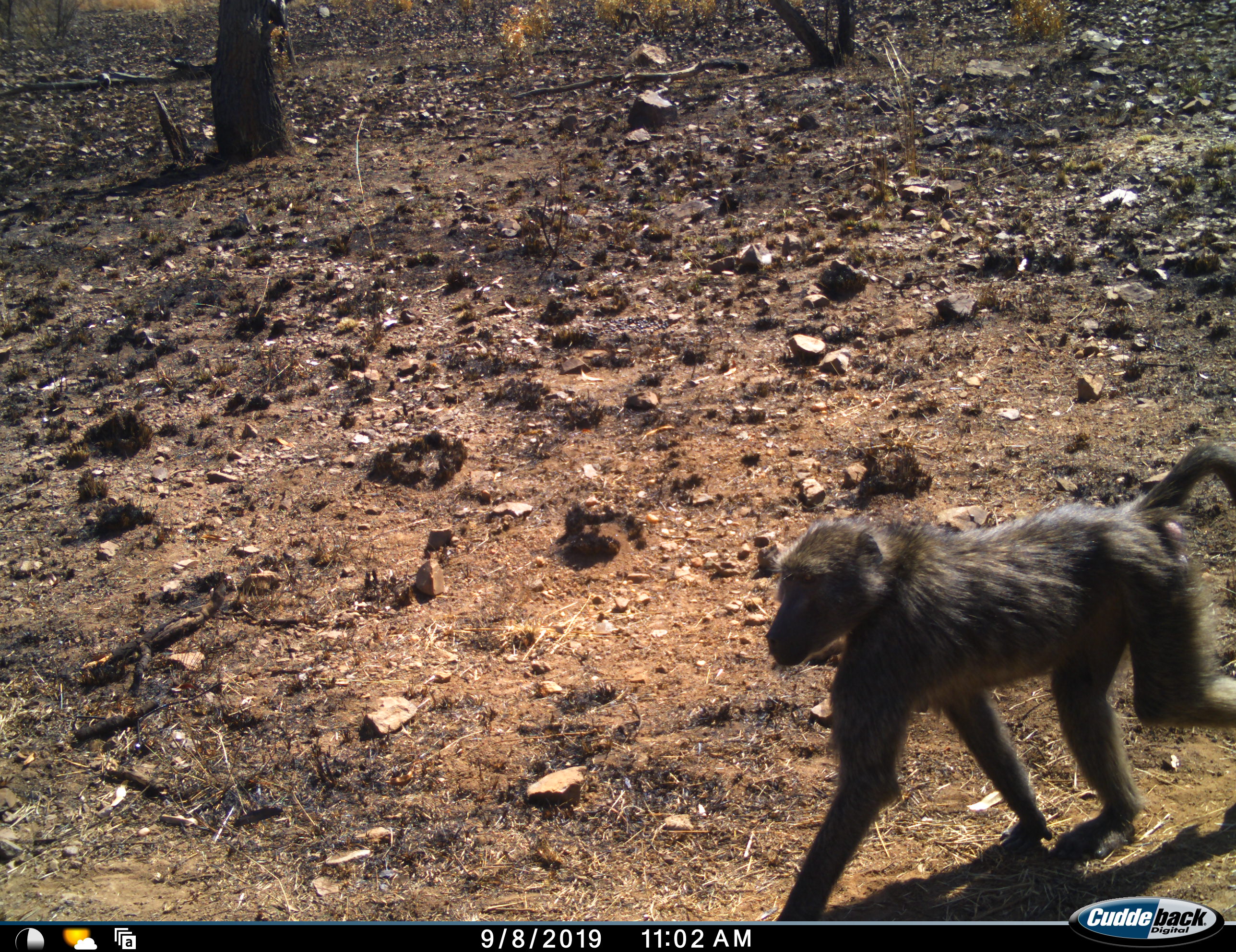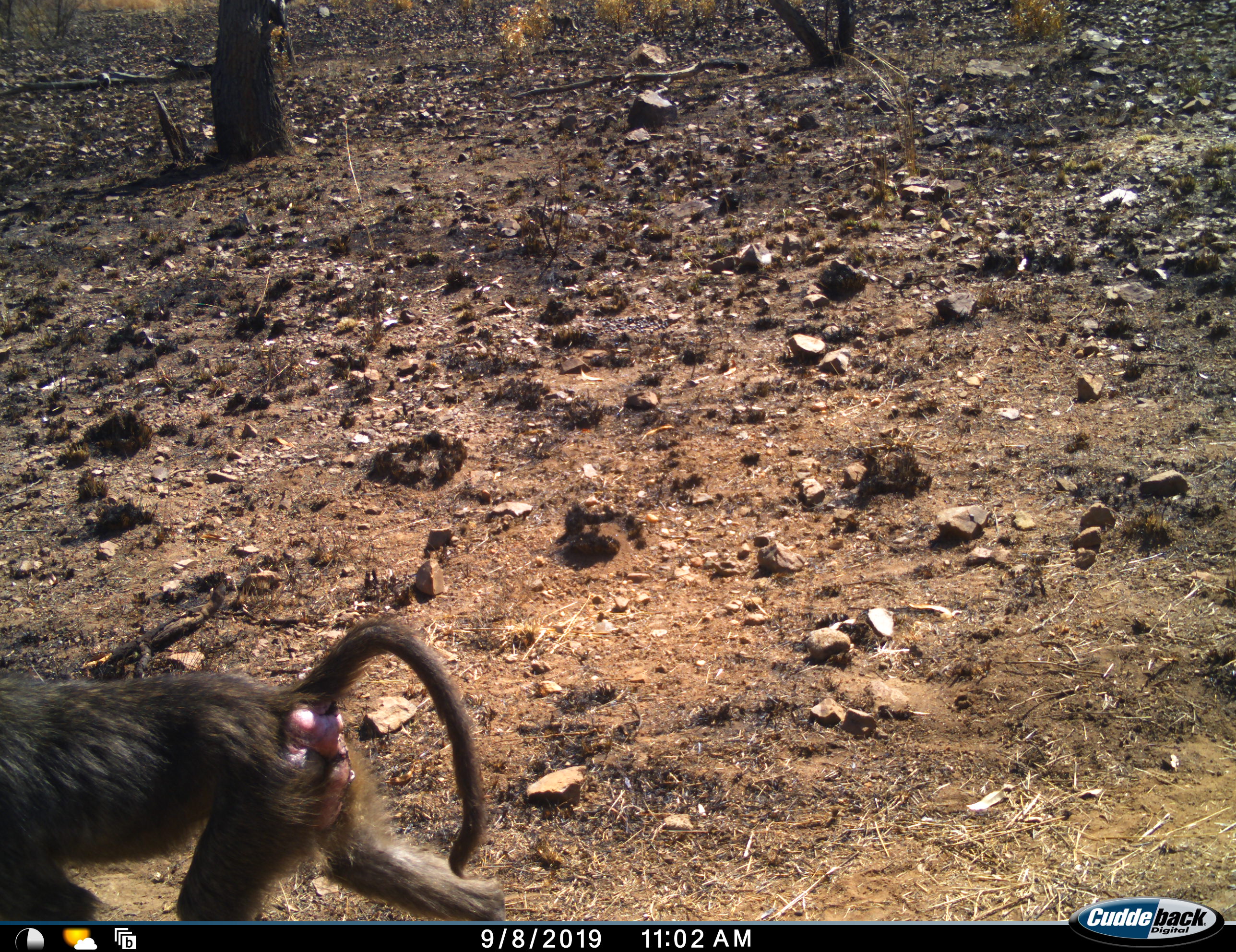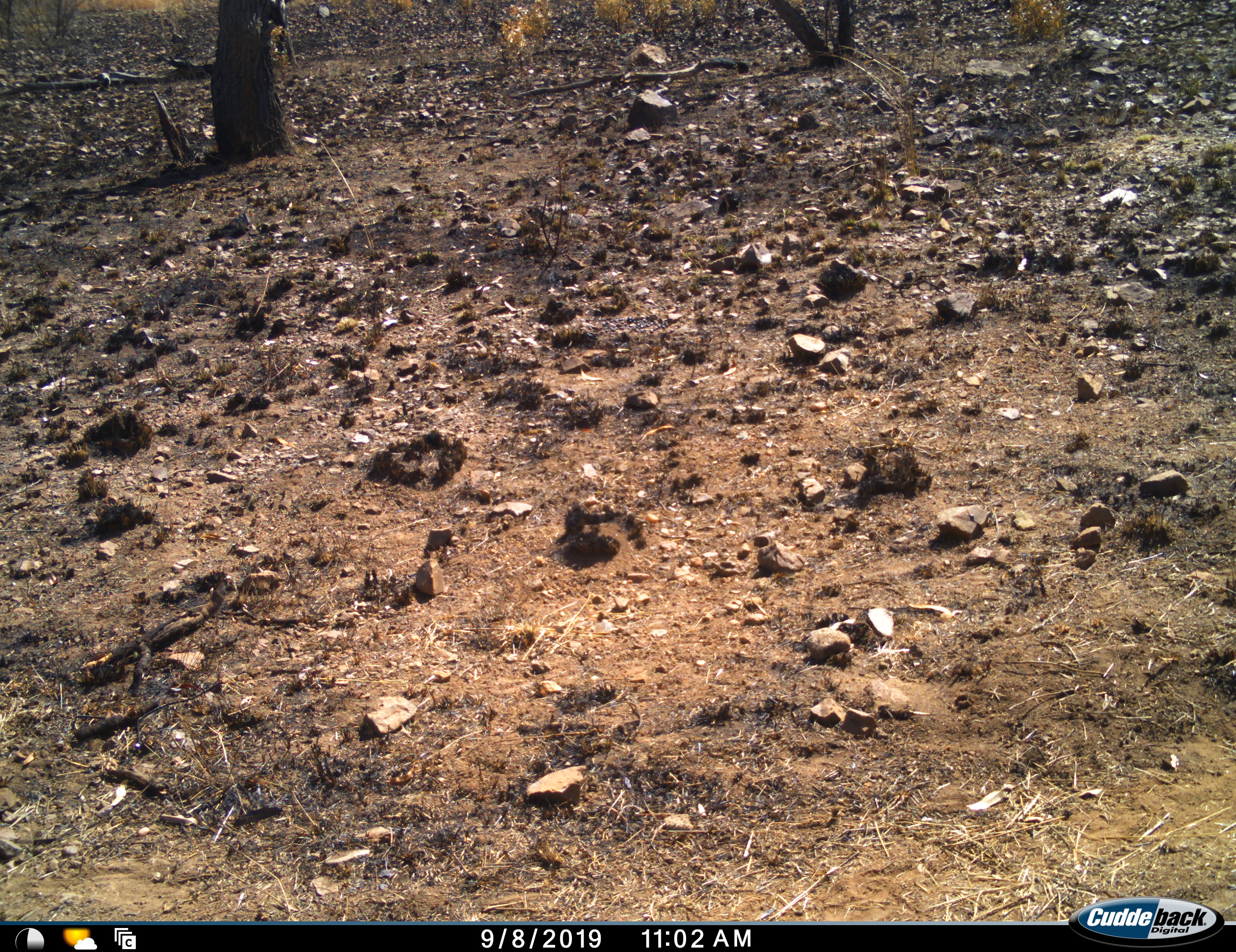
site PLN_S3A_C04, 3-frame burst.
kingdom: Animalia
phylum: Chordata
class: Mammalia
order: Primates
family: Cercopithecidae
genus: Papio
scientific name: Papio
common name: baboon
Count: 1.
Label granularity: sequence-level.